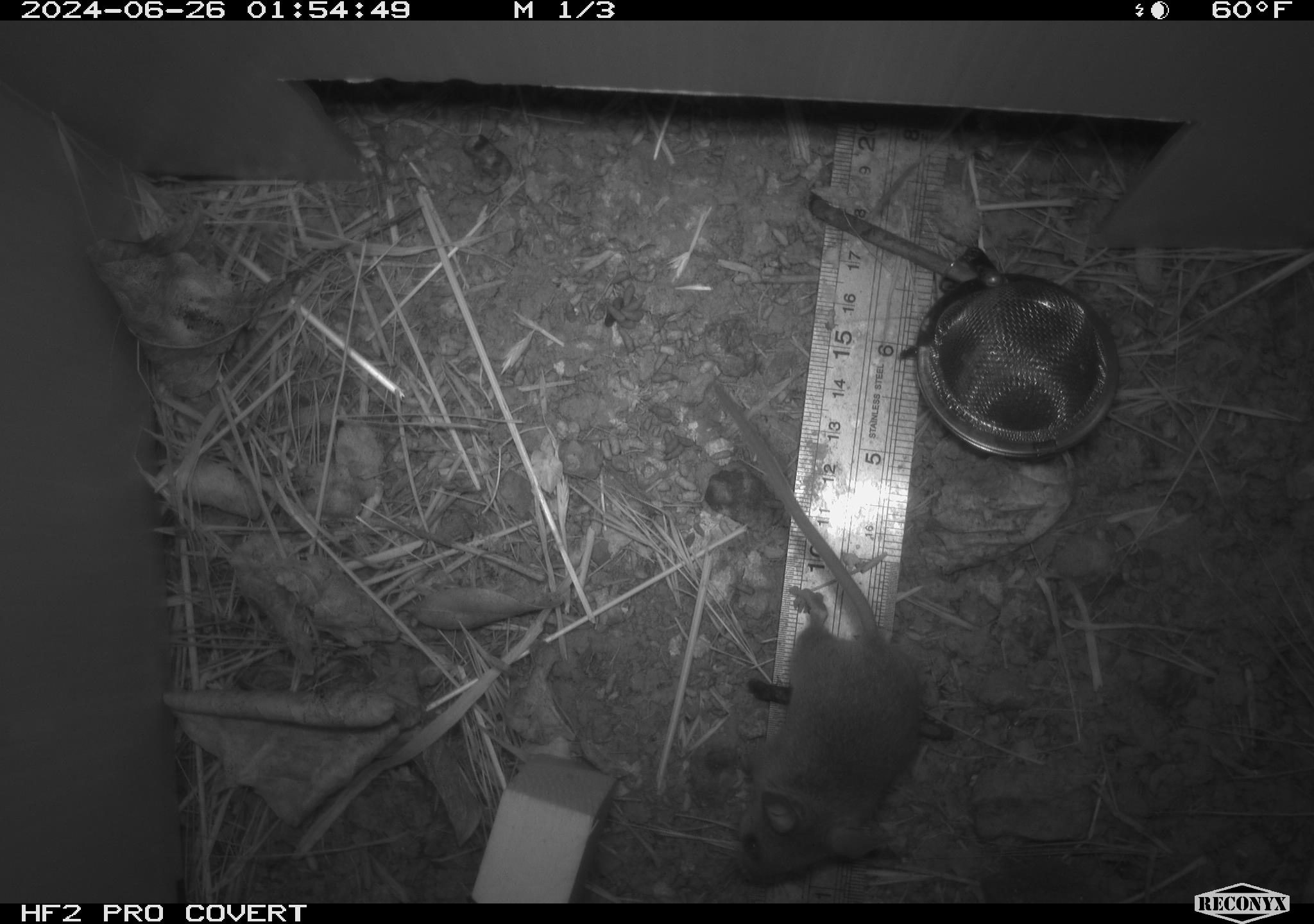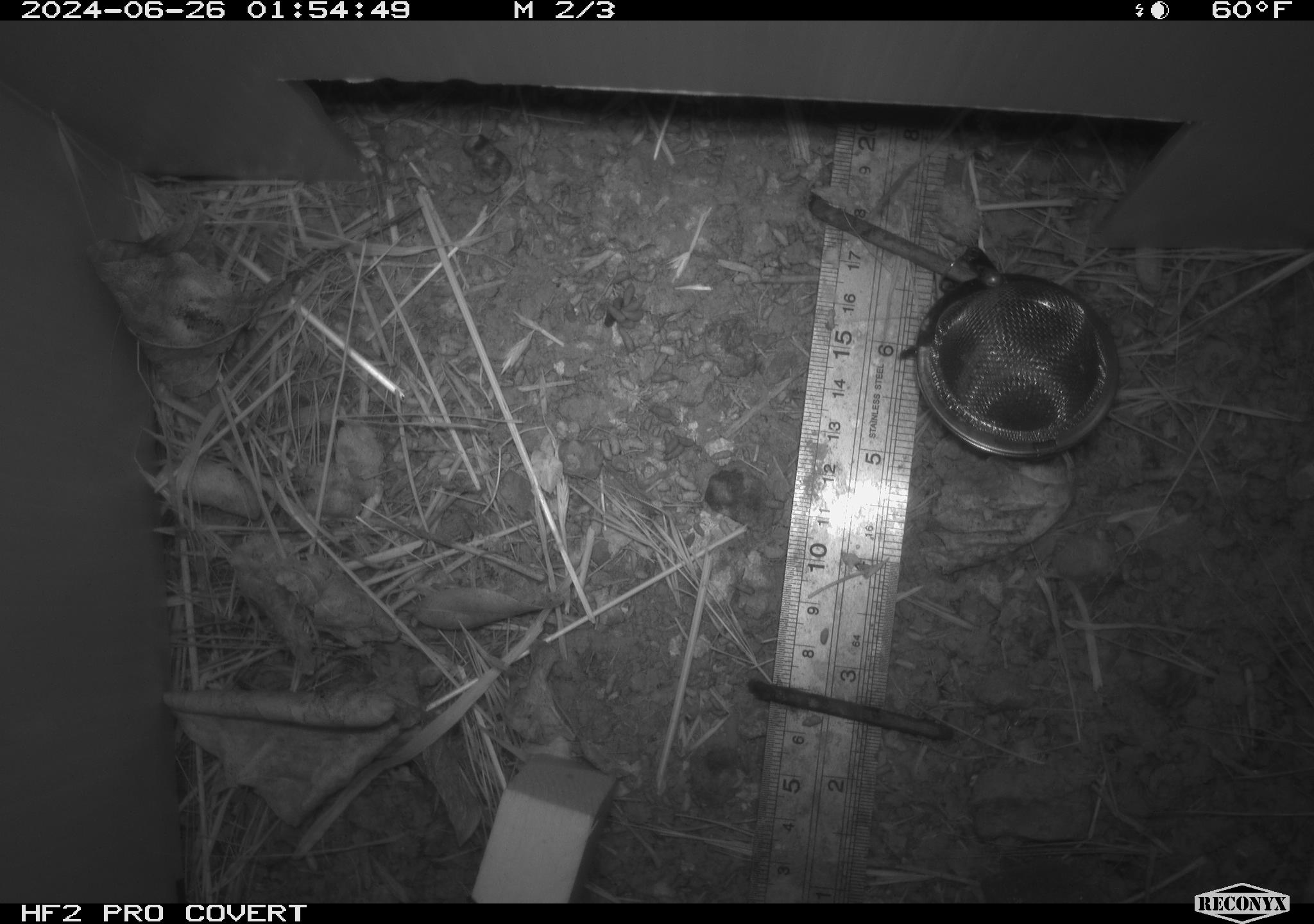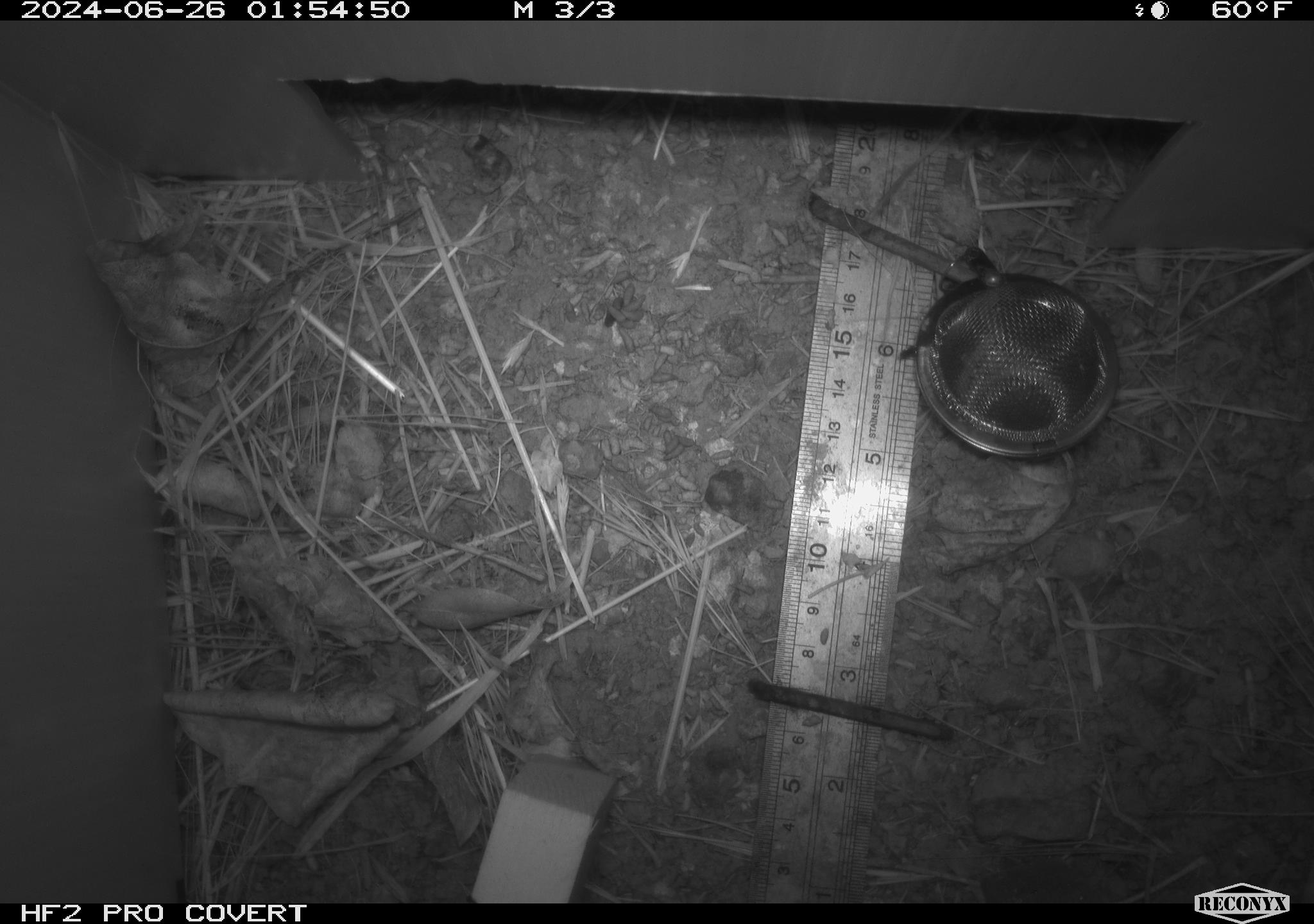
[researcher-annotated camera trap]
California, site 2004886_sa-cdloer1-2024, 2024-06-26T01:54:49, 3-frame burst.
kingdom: Animalia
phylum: Chordata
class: Mammalia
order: Rodentia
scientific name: Rodentia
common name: mouse species